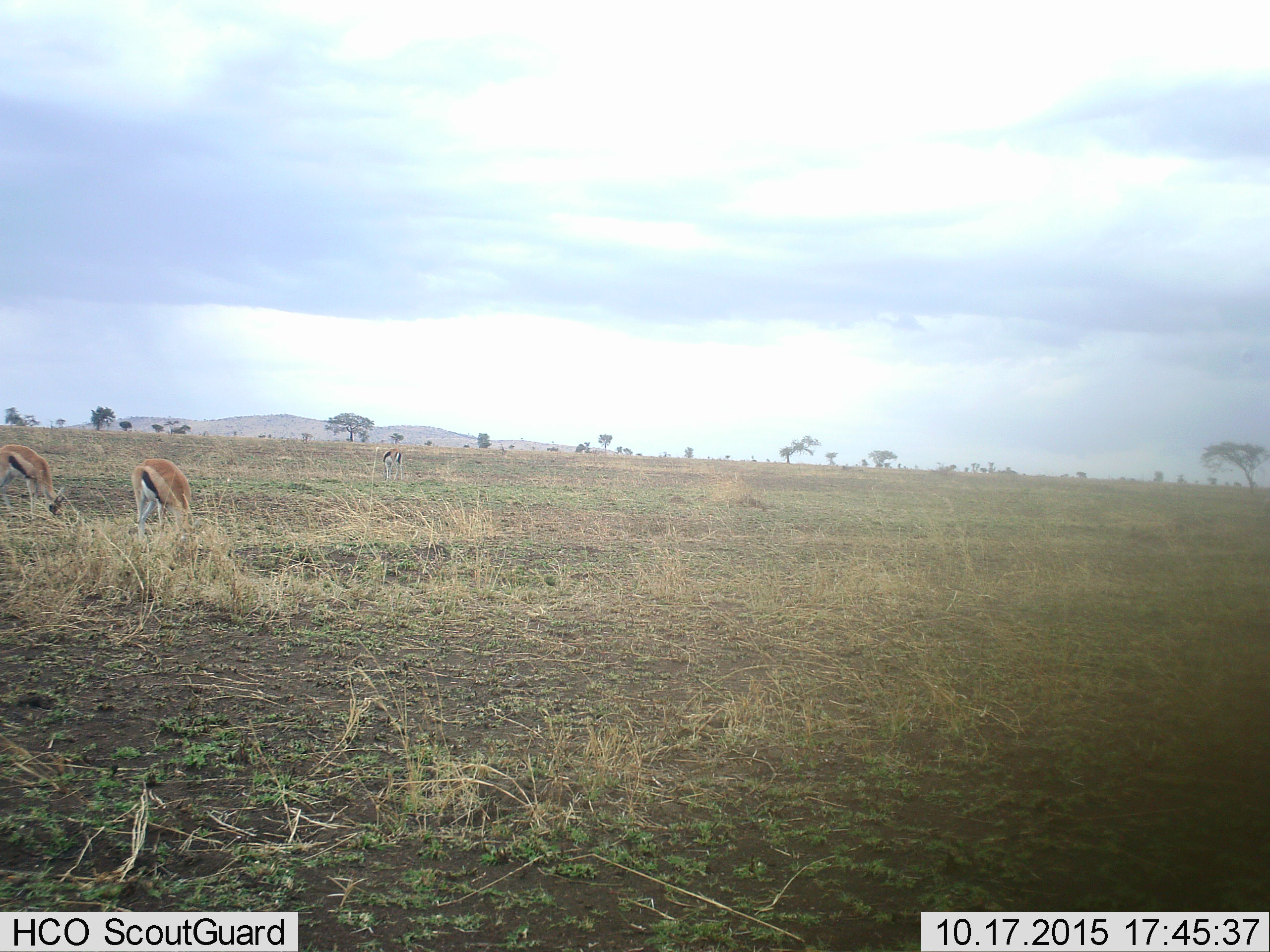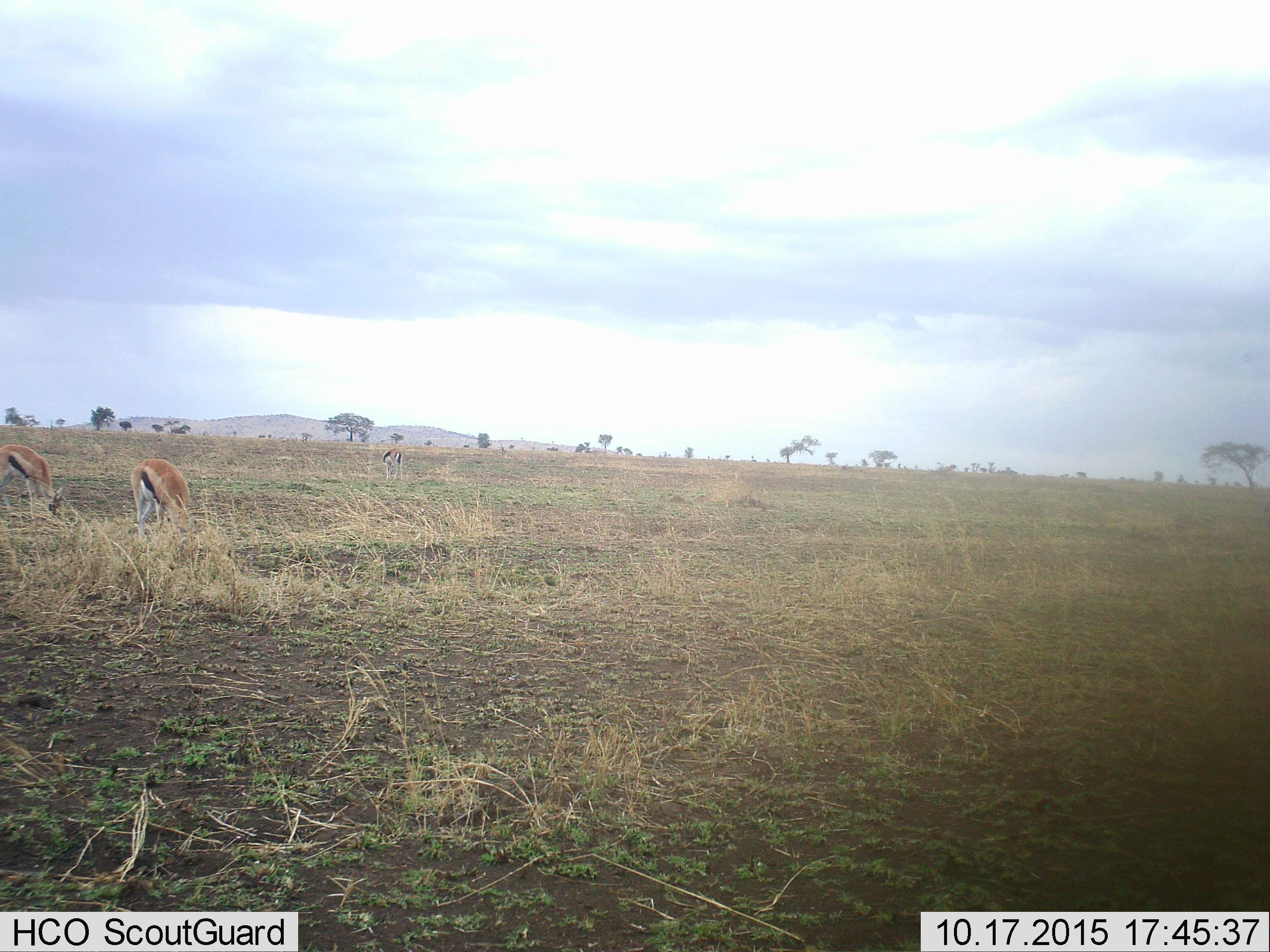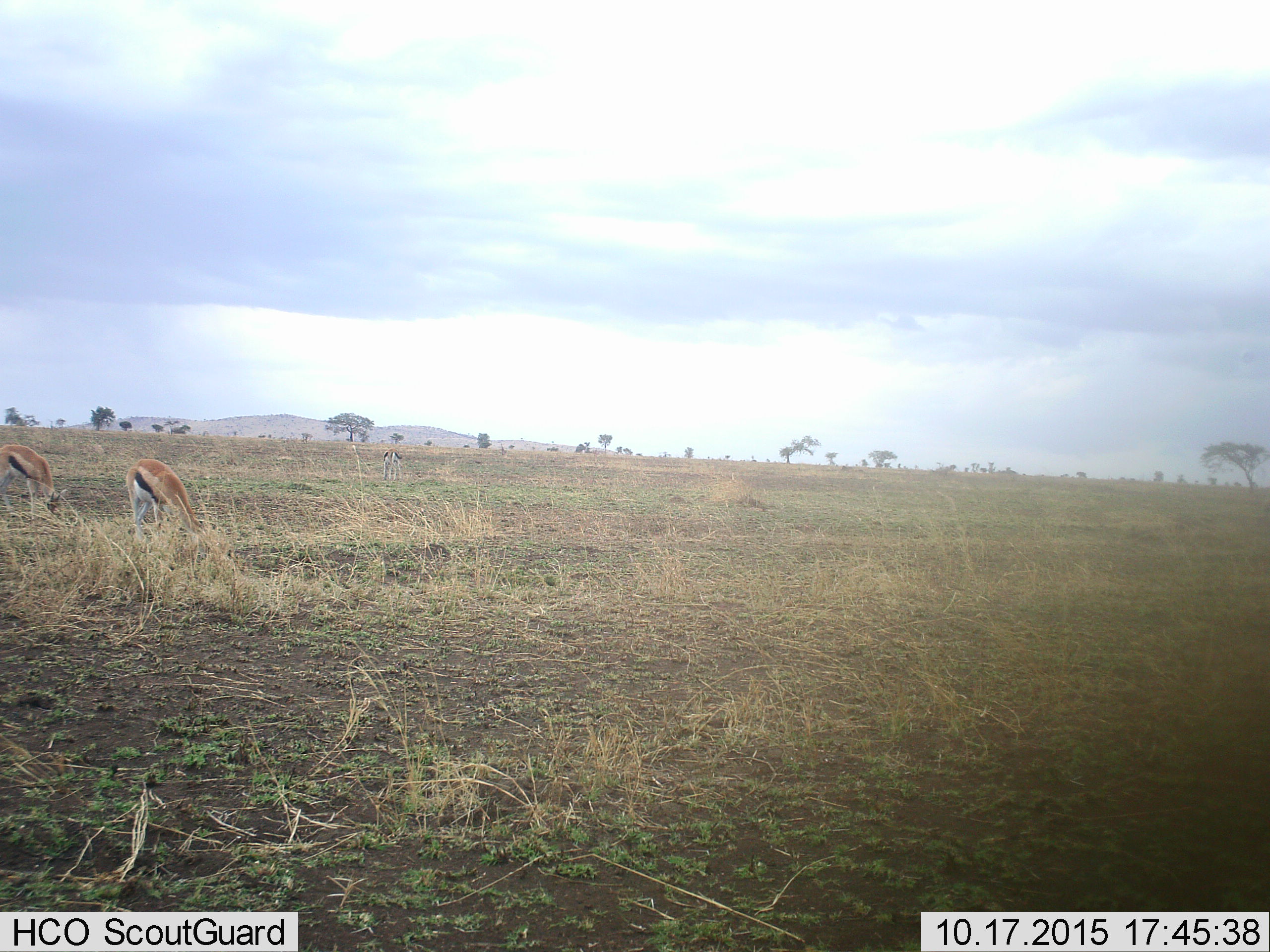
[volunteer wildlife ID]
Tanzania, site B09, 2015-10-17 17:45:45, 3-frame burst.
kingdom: Animalia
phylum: Chordata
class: Mammalia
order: Artiodactyla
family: Bovidae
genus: Eudorcas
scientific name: Eudorcas thomsonii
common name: thomson's gazelle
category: gazellethomsons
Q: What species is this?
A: Gazellethomsons (thomson's gazelle) (Eudorcas thomsonii).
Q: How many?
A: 3.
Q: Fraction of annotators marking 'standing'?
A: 31%.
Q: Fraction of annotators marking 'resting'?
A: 0%.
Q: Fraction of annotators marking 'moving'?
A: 6%.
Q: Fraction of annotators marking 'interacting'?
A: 0%.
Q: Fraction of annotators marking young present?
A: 0%.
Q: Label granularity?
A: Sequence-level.